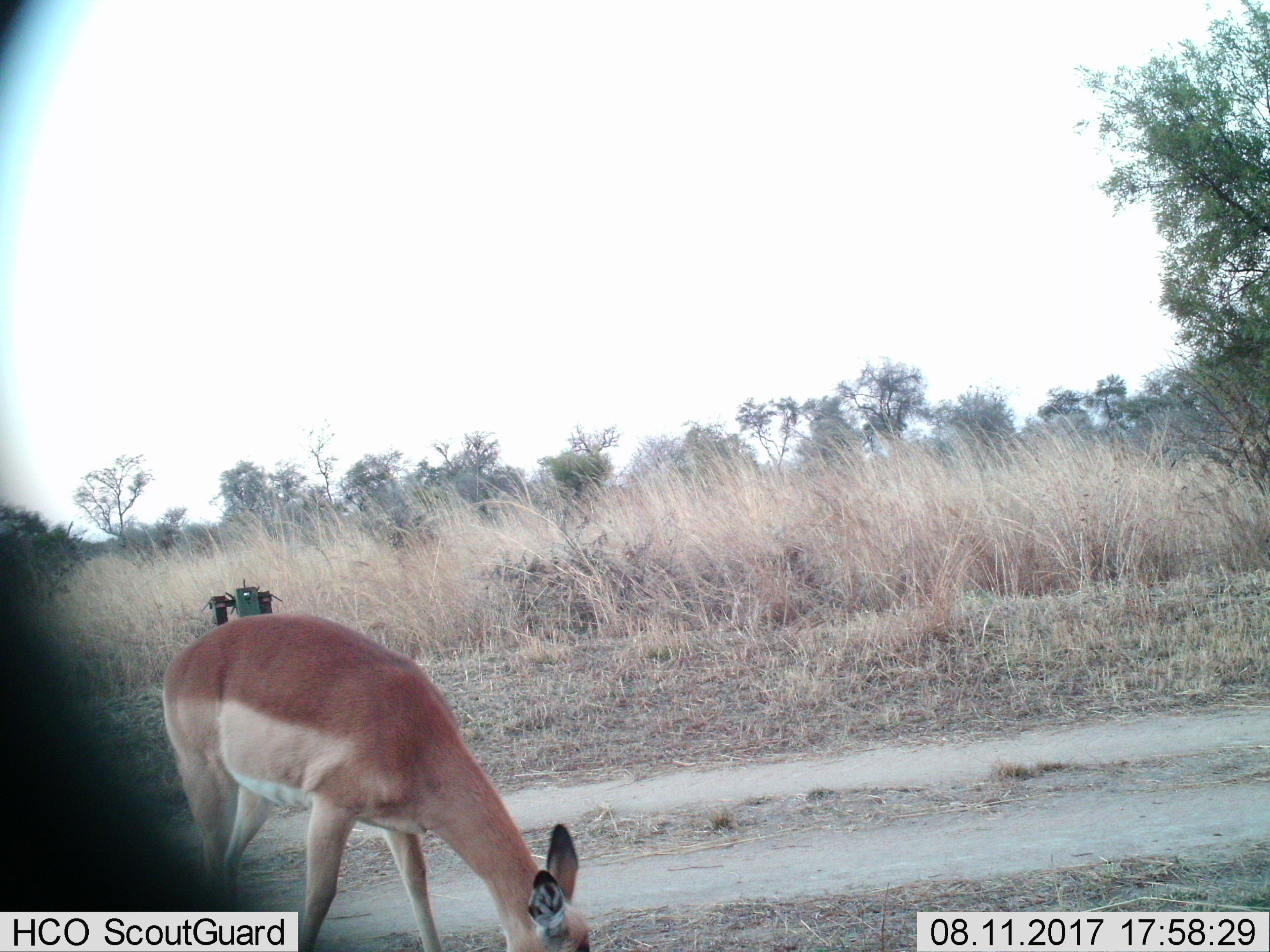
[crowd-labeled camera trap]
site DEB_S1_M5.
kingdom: Animalia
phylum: Chordata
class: Mammalia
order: Artiodactyla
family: Bovidae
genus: Aepyceros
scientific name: Aepyceros melampus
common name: impala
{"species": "impala (Aepyceros melampus)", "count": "1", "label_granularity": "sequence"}